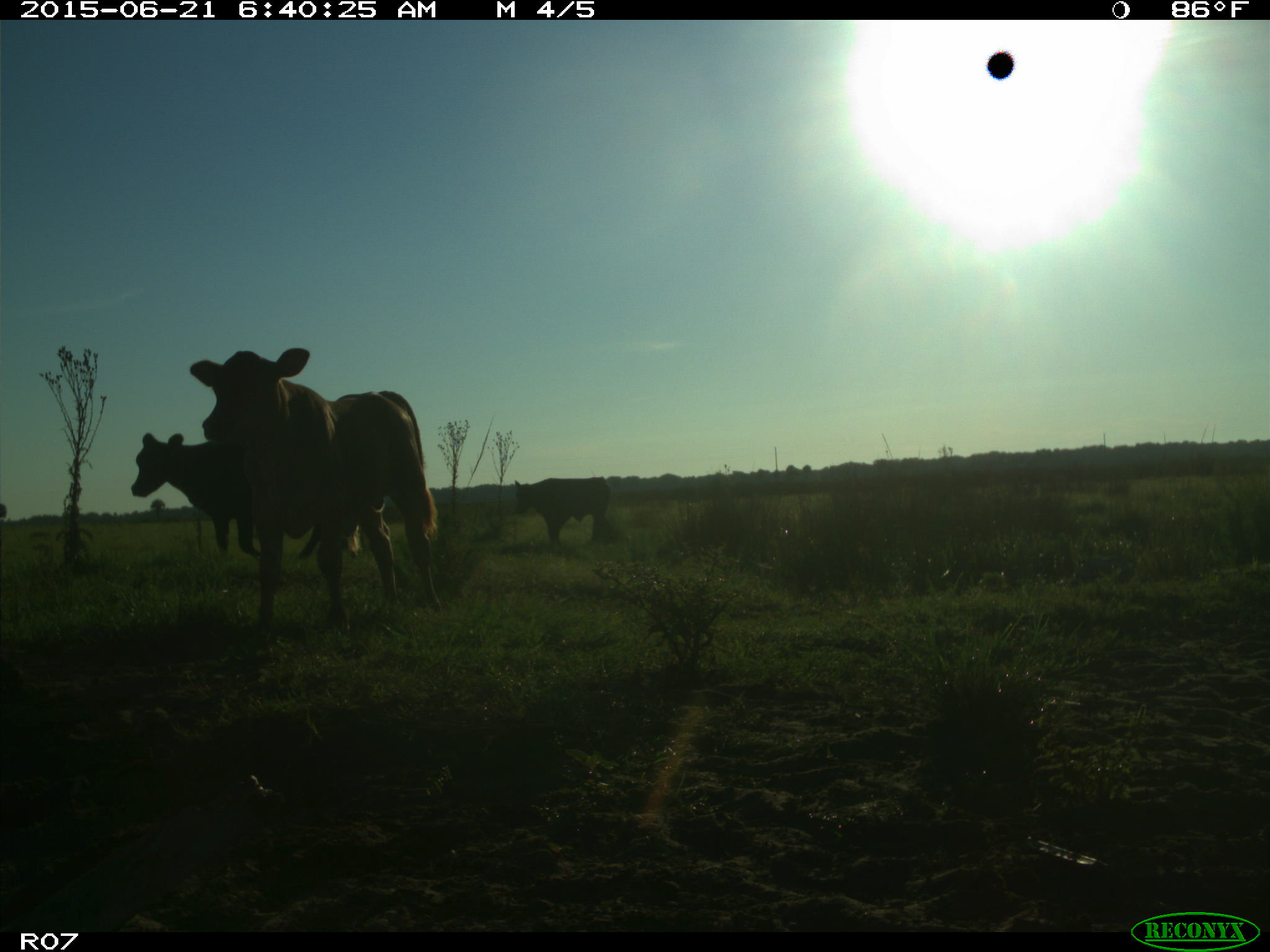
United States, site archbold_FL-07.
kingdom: Animalia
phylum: Chordata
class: Mammalia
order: Artiodactyla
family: Bovidae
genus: Bos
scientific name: Bos taurus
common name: domestic cow